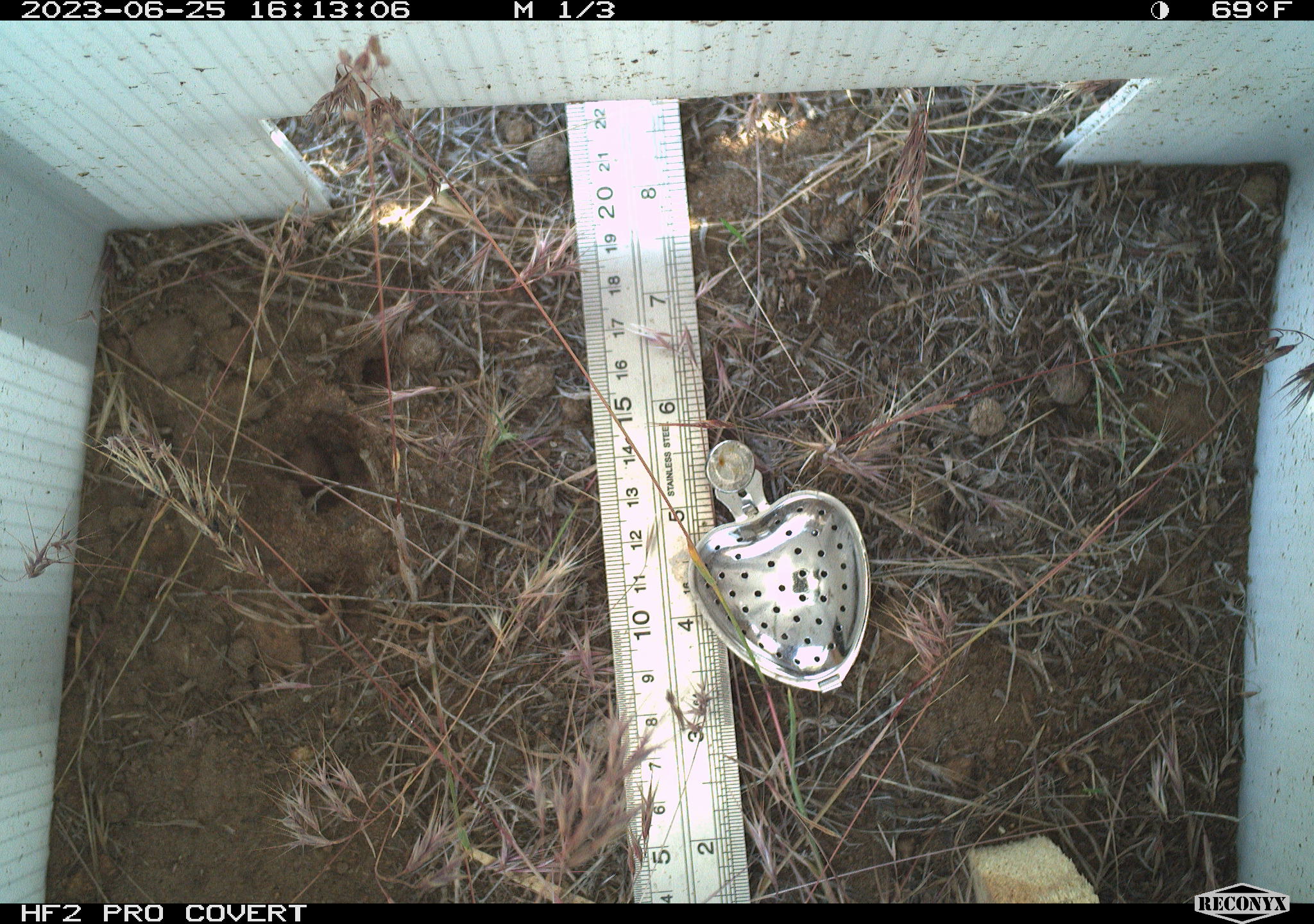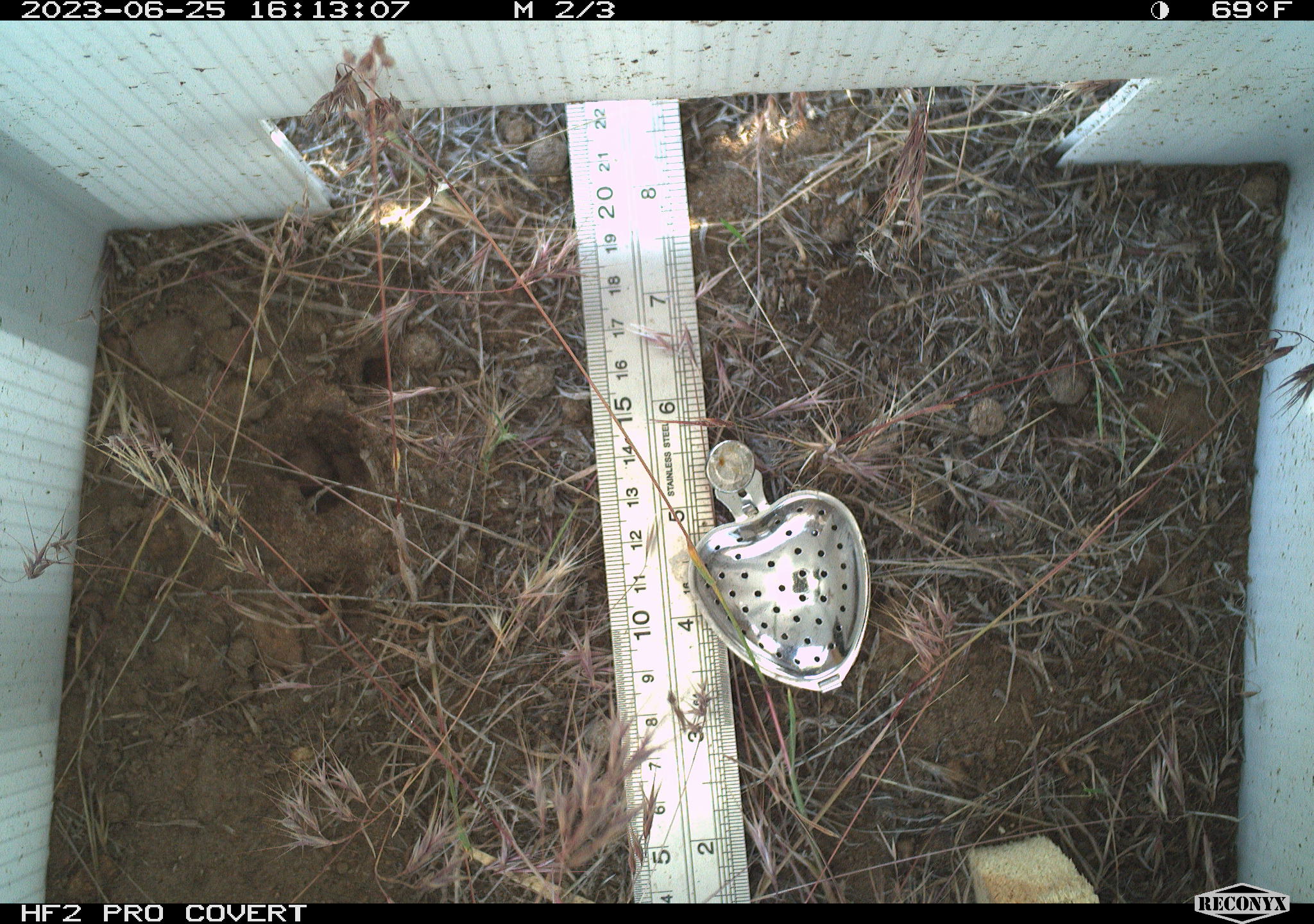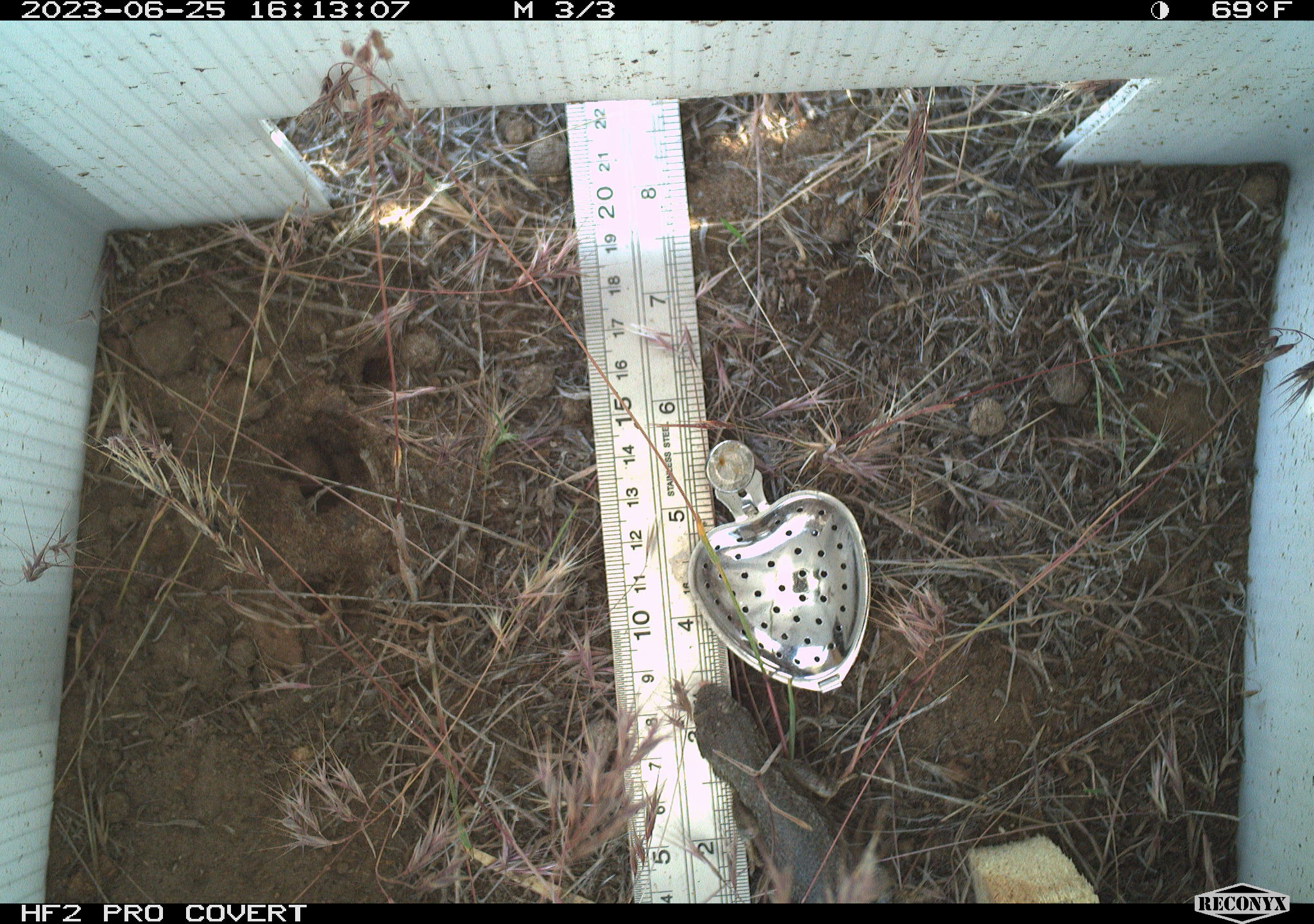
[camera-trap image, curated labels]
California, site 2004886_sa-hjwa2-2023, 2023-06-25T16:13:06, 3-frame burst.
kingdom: Animalia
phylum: Chordata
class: Reptilia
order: Squamata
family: Phrynosomatidae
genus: Sceloporus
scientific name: Sceloporus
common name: spiny lizards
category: sceloporus species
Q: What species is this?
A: Sceloporus species (spiny lizards) (Sceloporus).